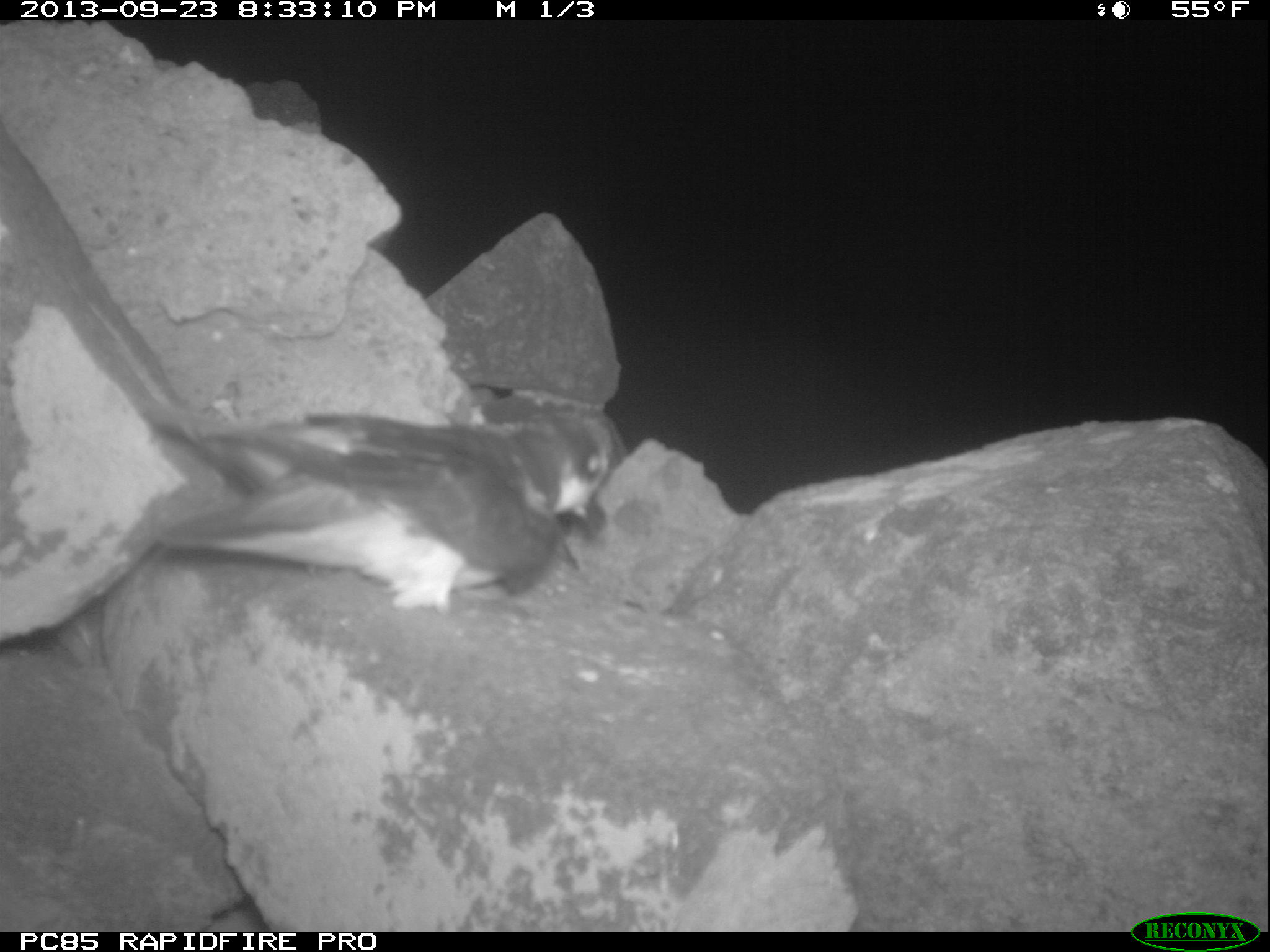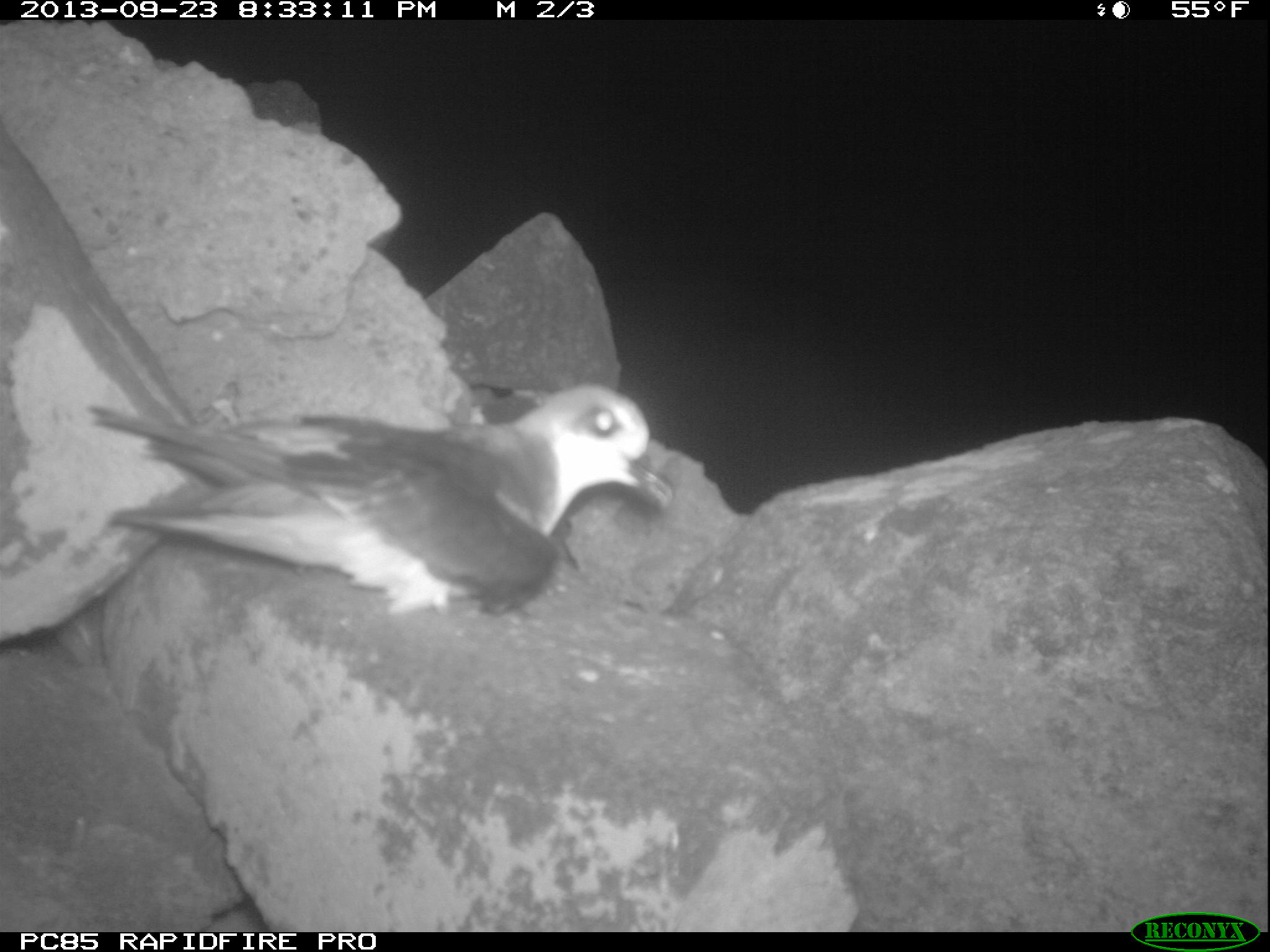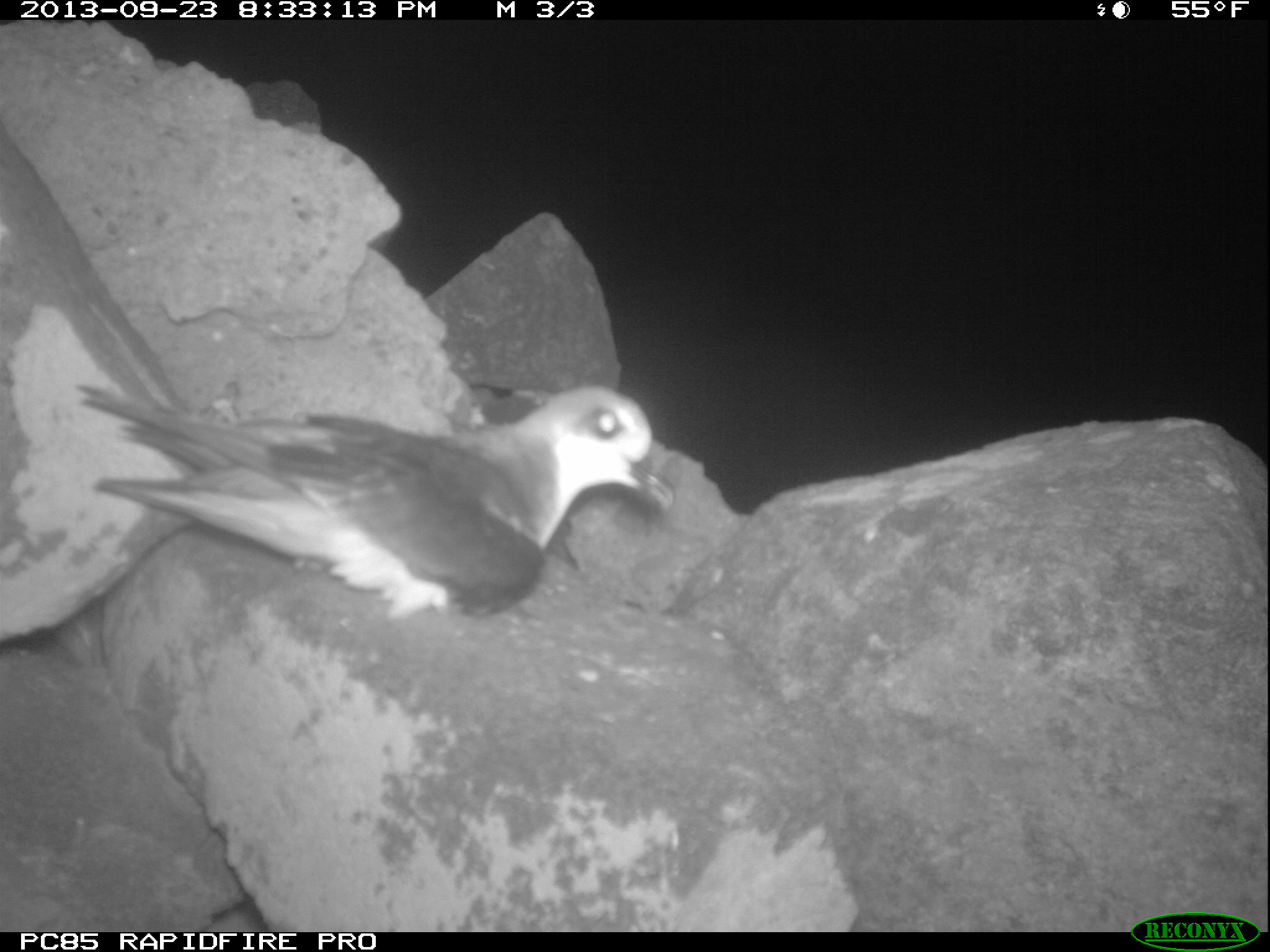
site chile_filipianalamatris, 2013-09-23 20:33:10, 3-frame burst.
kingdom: Animalia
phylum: Chordata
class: Aves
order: Procellariiformes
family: Procellariidae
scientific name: Procellariidae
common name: petrel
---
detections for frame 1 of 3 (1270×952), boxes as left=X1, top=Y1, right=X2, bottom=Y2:
petrel: left=87, top=385, right=627, bottom=633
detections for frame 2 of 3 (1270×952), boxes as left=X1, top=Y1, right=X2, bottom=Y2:
petrel: left=55, top=379, right=678, bottom=639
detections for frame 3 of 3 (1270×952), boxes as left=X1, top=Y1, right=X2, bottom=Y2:
petrel: left=58, top=379, right=675, bottom=639